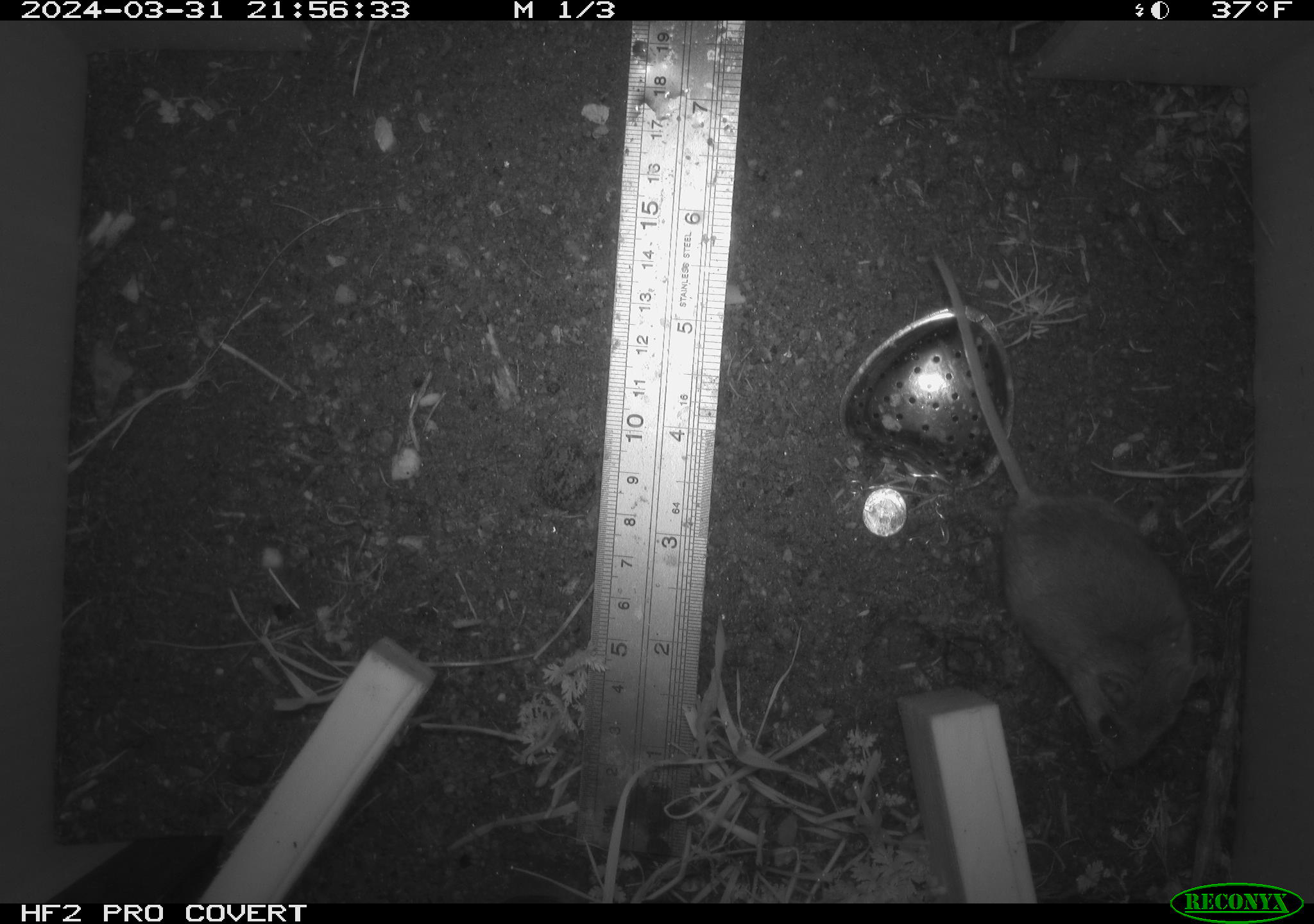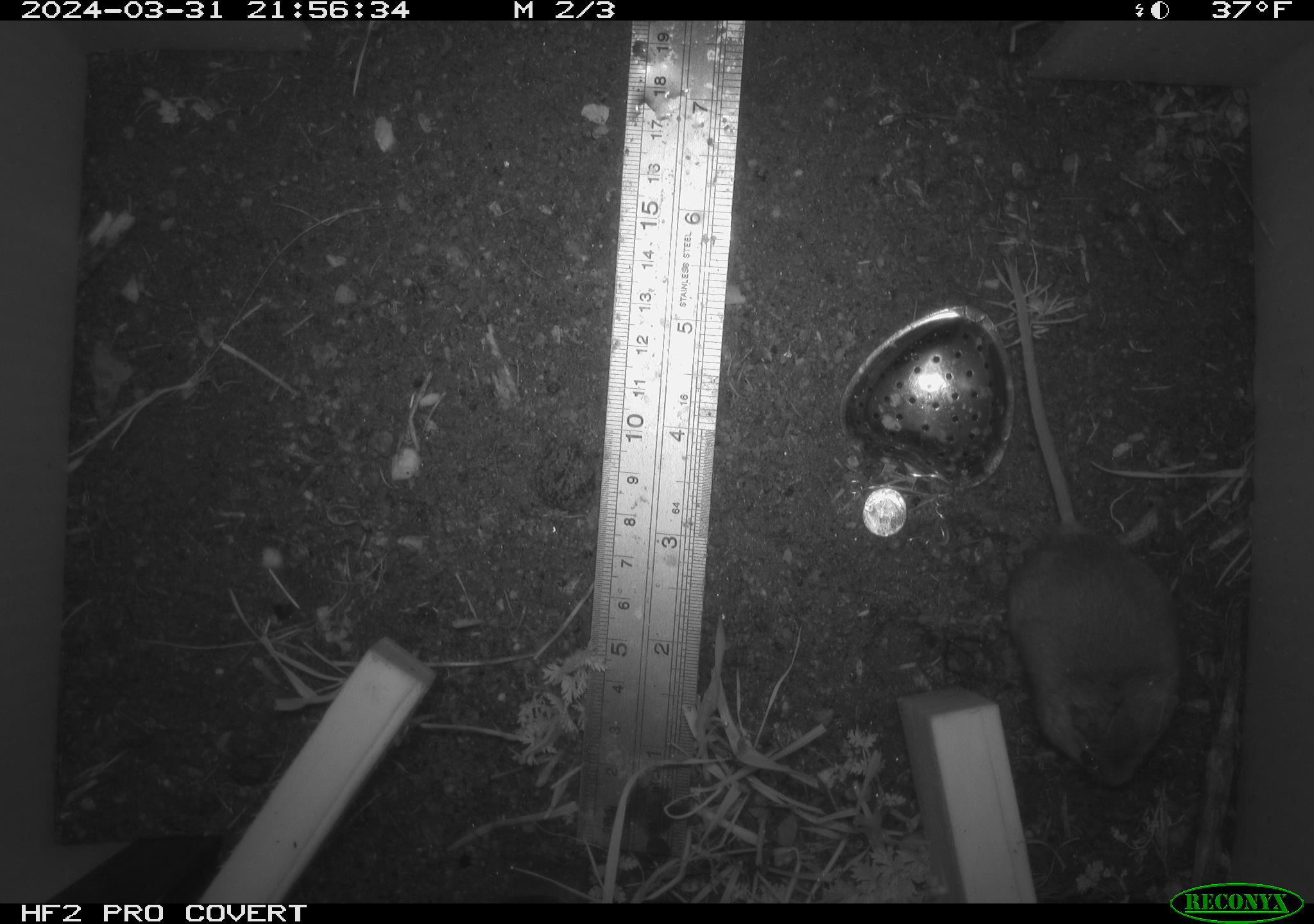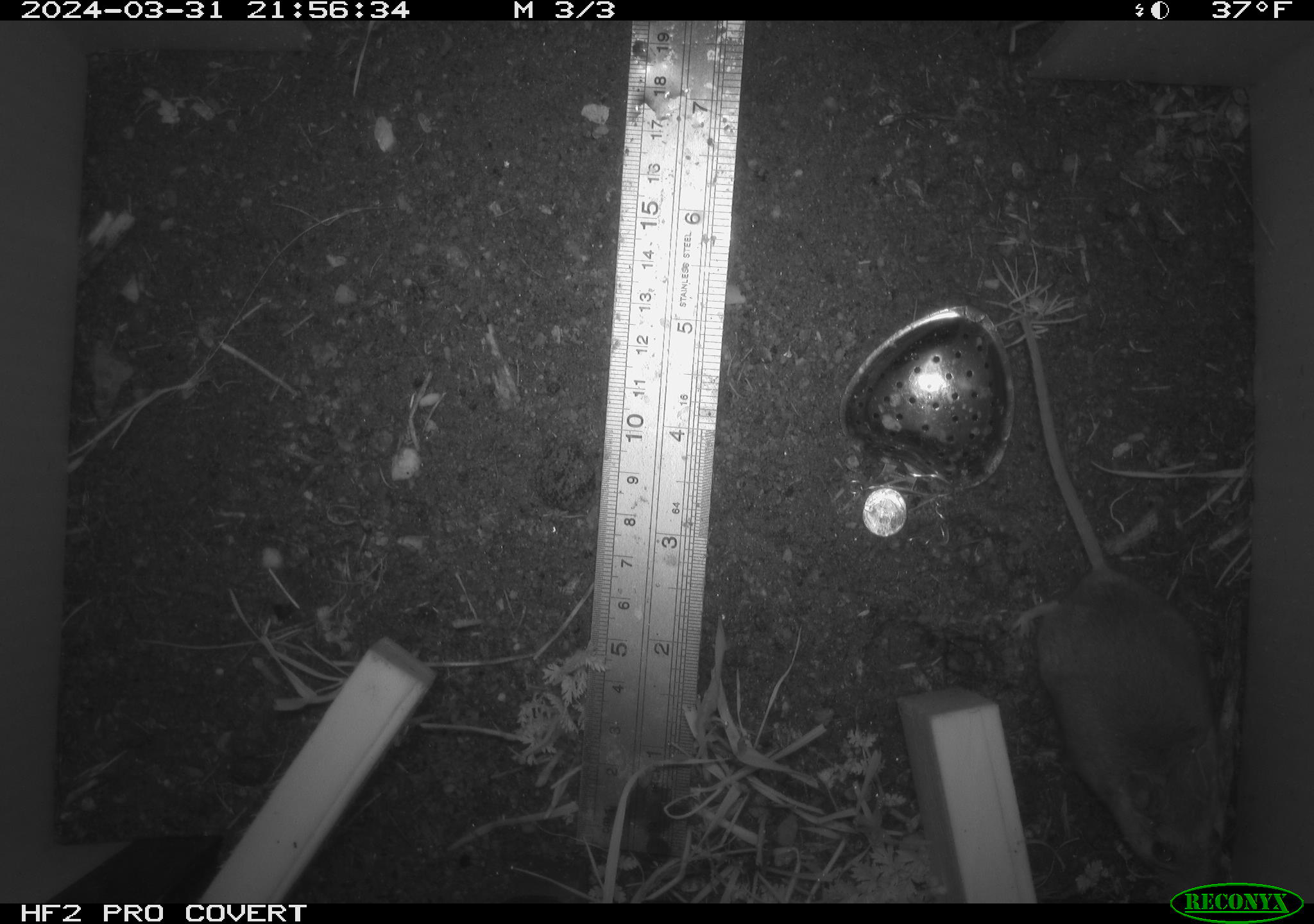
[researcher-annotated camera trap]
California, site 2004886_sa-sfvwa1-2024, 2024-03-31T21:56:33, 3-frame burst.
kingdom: Animalia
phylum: Chordata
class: Mammalia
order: Rodentia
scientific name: Rodentia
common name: mouse species